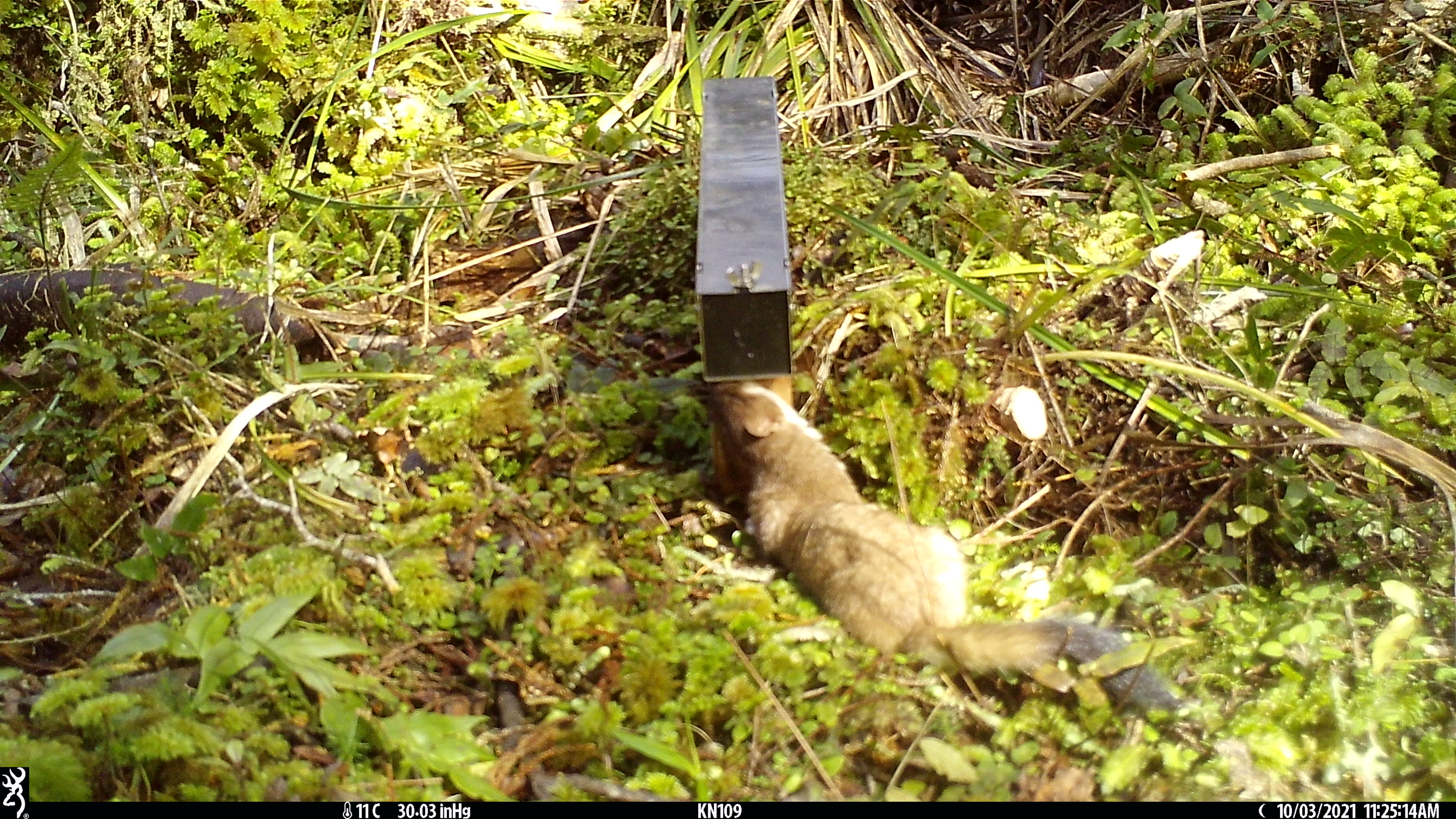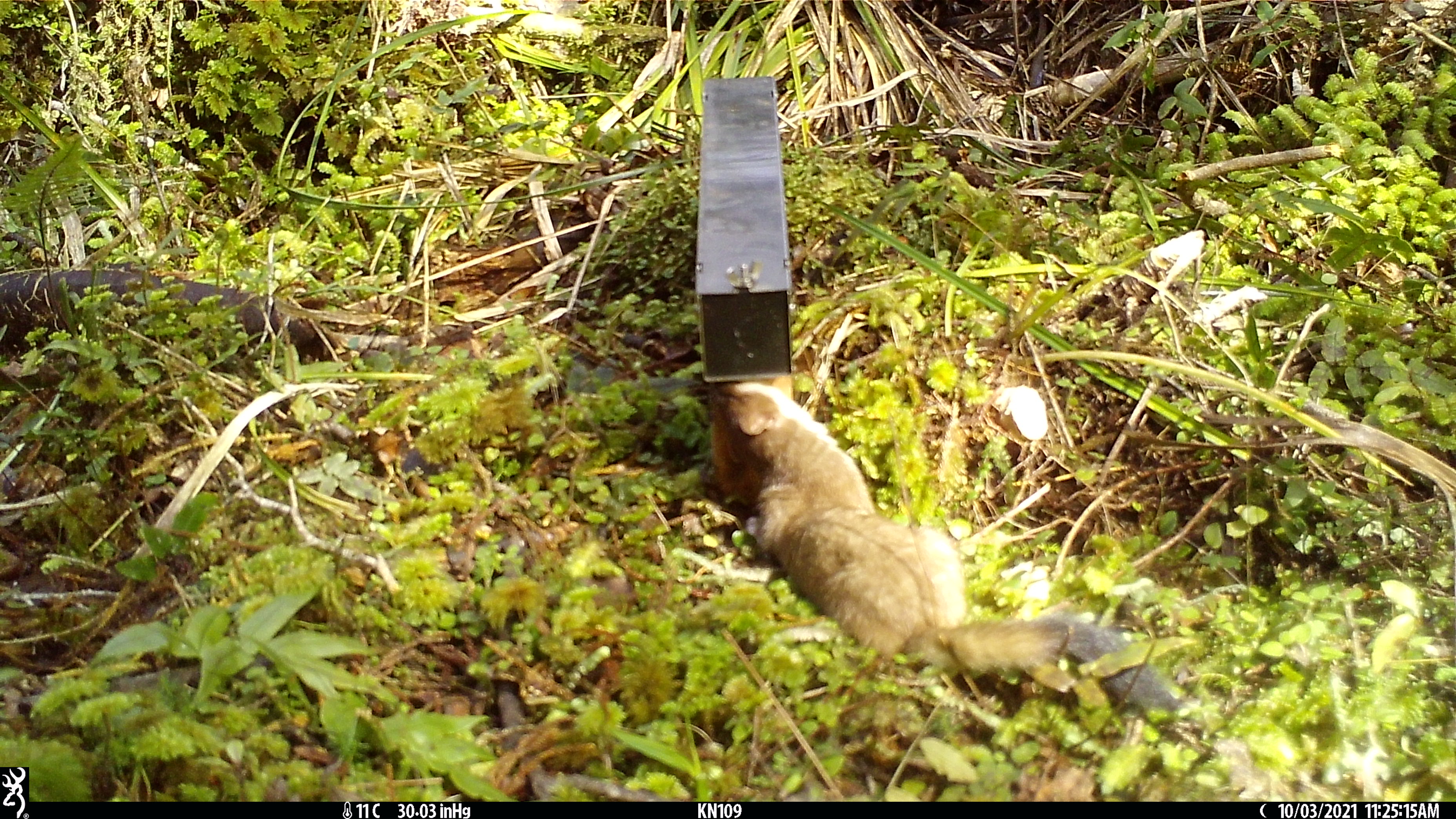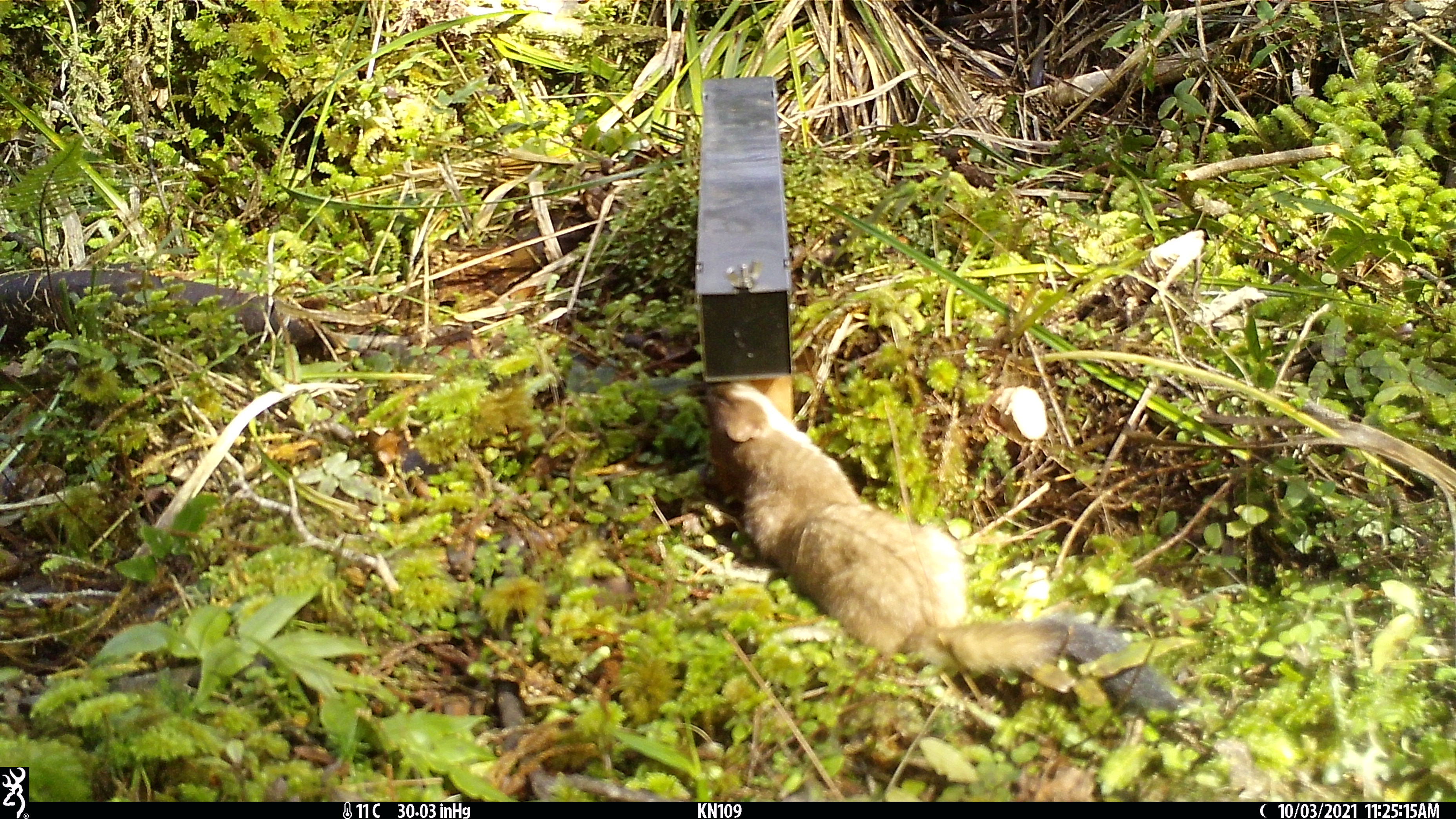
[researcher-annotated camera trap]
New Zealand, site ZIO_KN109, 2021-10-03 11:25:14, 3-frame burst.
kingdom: Animalia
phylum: Chordata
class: Mammalia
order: Carnivora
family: Mustelidae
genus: Mustela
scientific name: Mustela erminea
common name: stoat